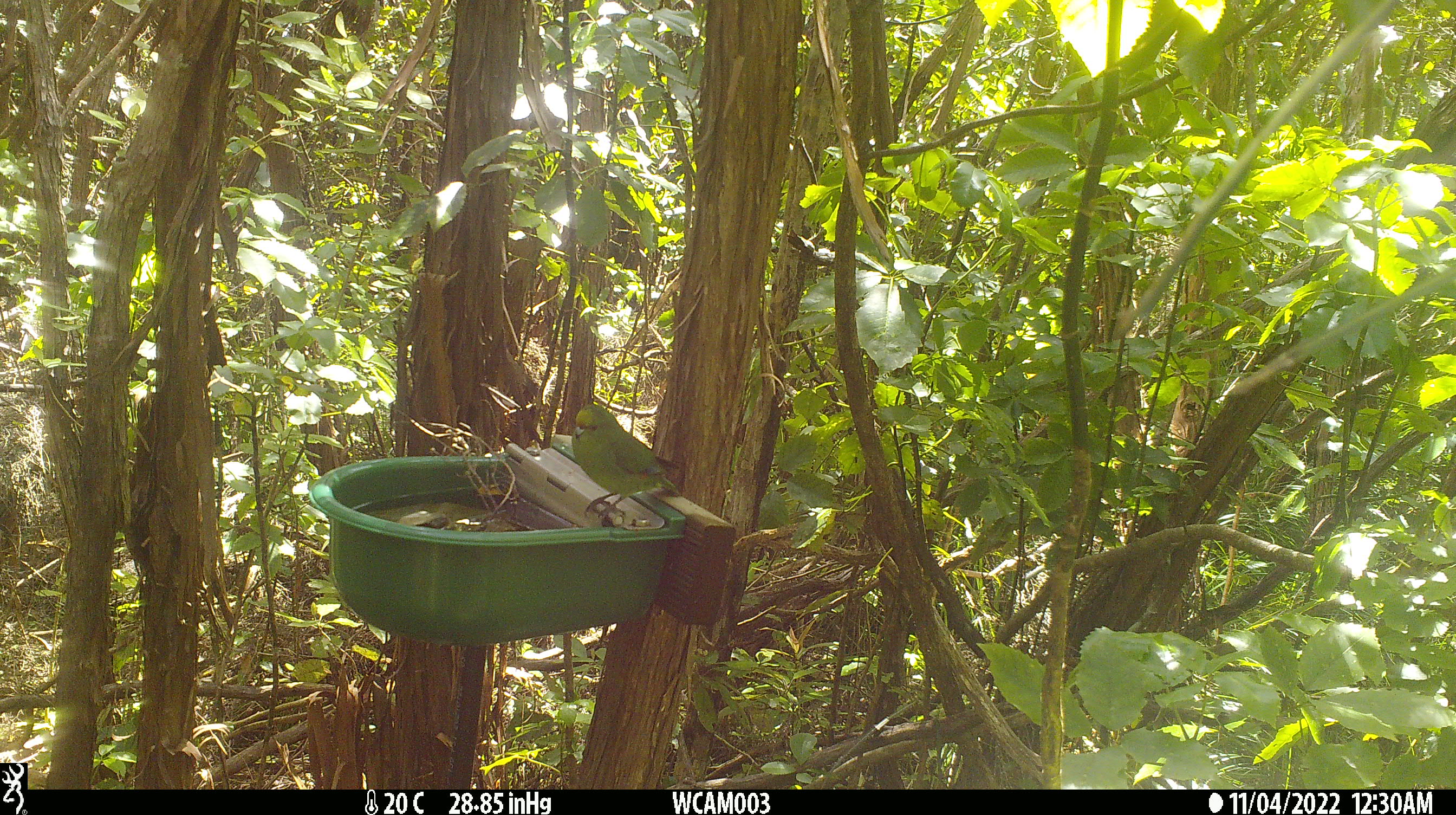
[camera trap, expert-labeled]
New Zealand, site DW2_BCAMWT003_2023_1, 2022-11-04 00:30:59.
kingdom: Animalia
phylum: Chordata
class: Aves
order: Psittaciformes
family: Psittaculidae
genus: Cyanoramphus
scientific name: Cyanoramphus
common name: parakeet